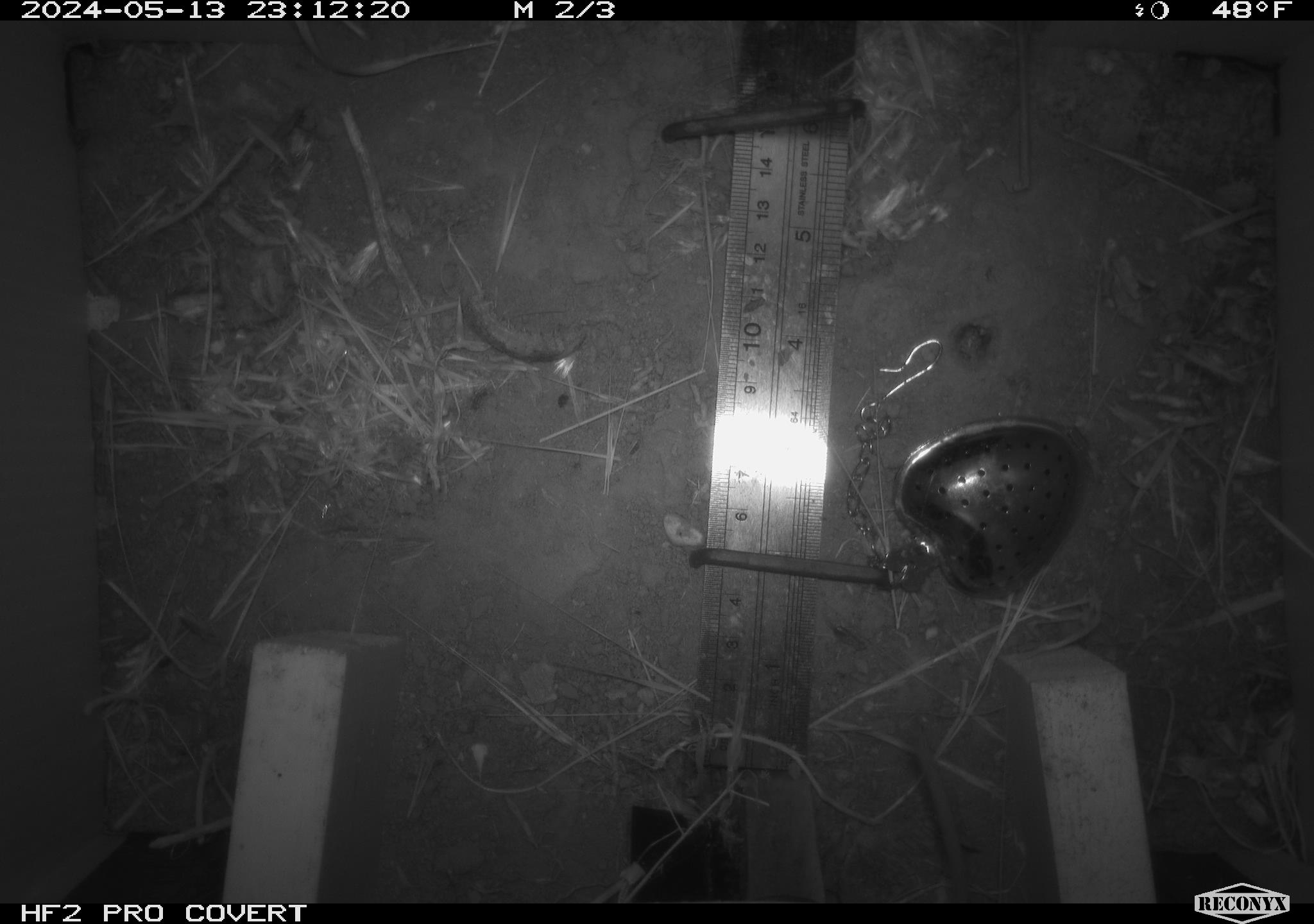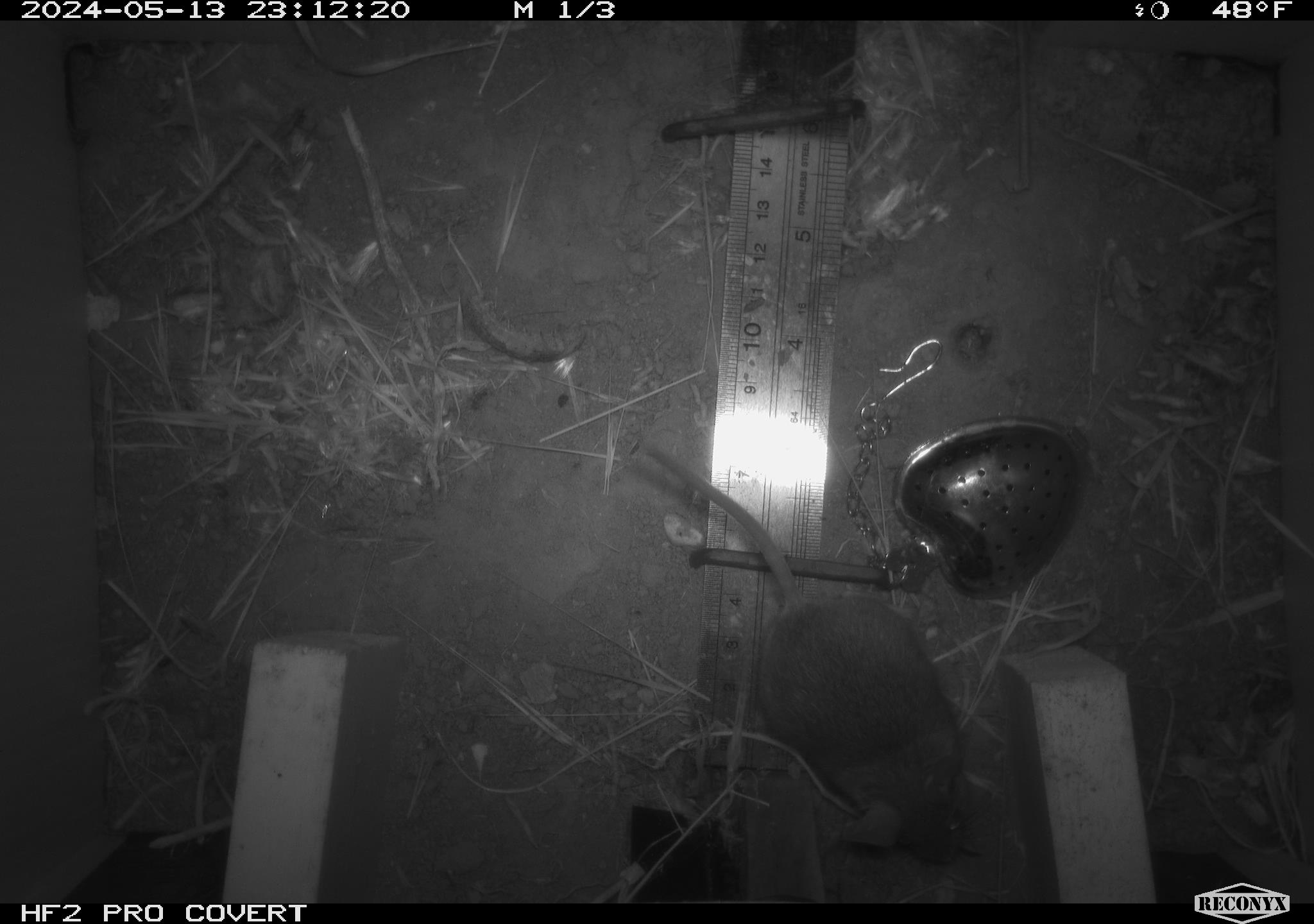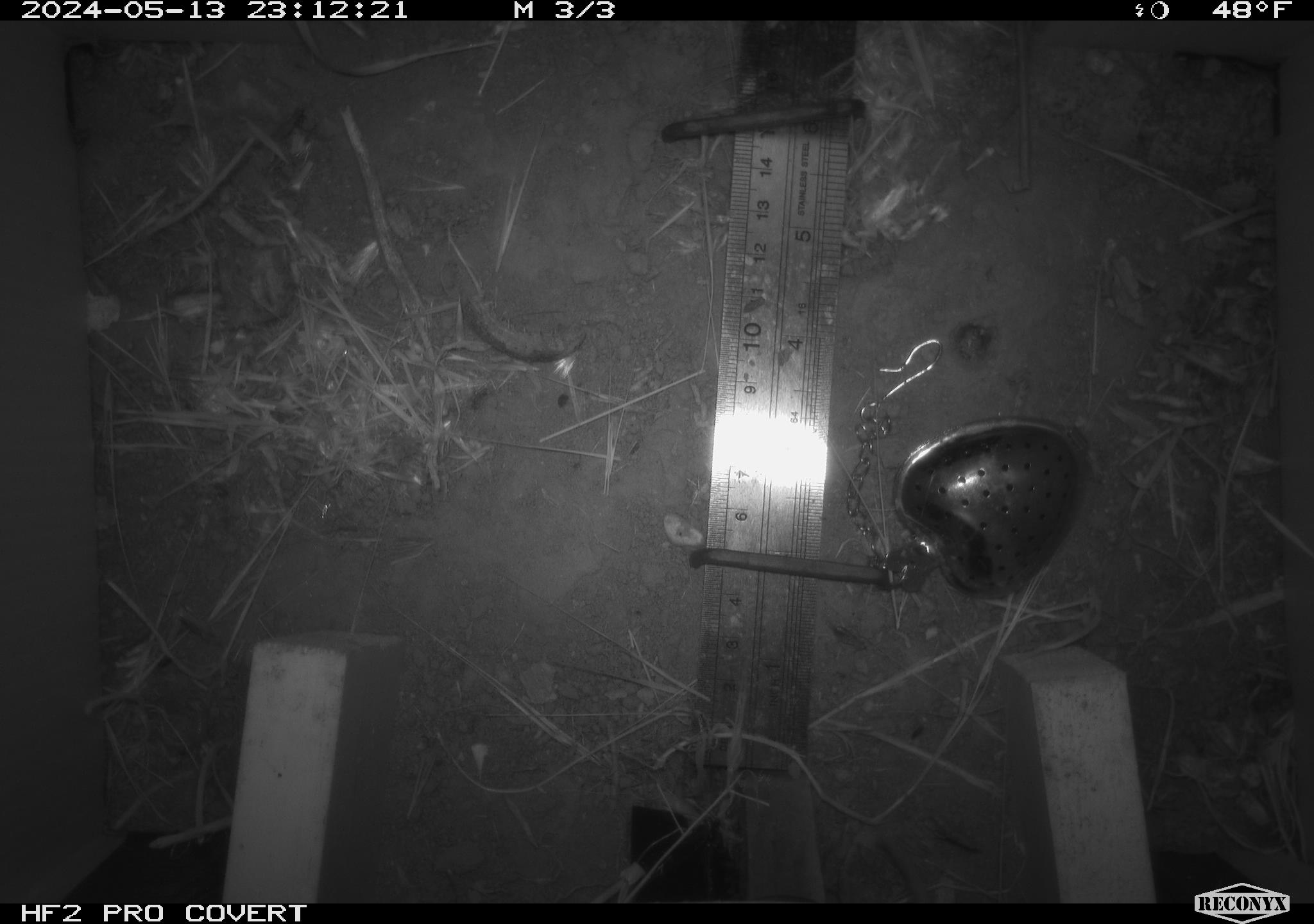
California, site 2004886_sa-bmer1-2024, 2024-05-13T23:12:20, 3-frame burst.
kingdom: Animalia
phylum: Chordata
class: Mammalia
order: Rodentia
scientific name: Rodentia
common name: mouse species